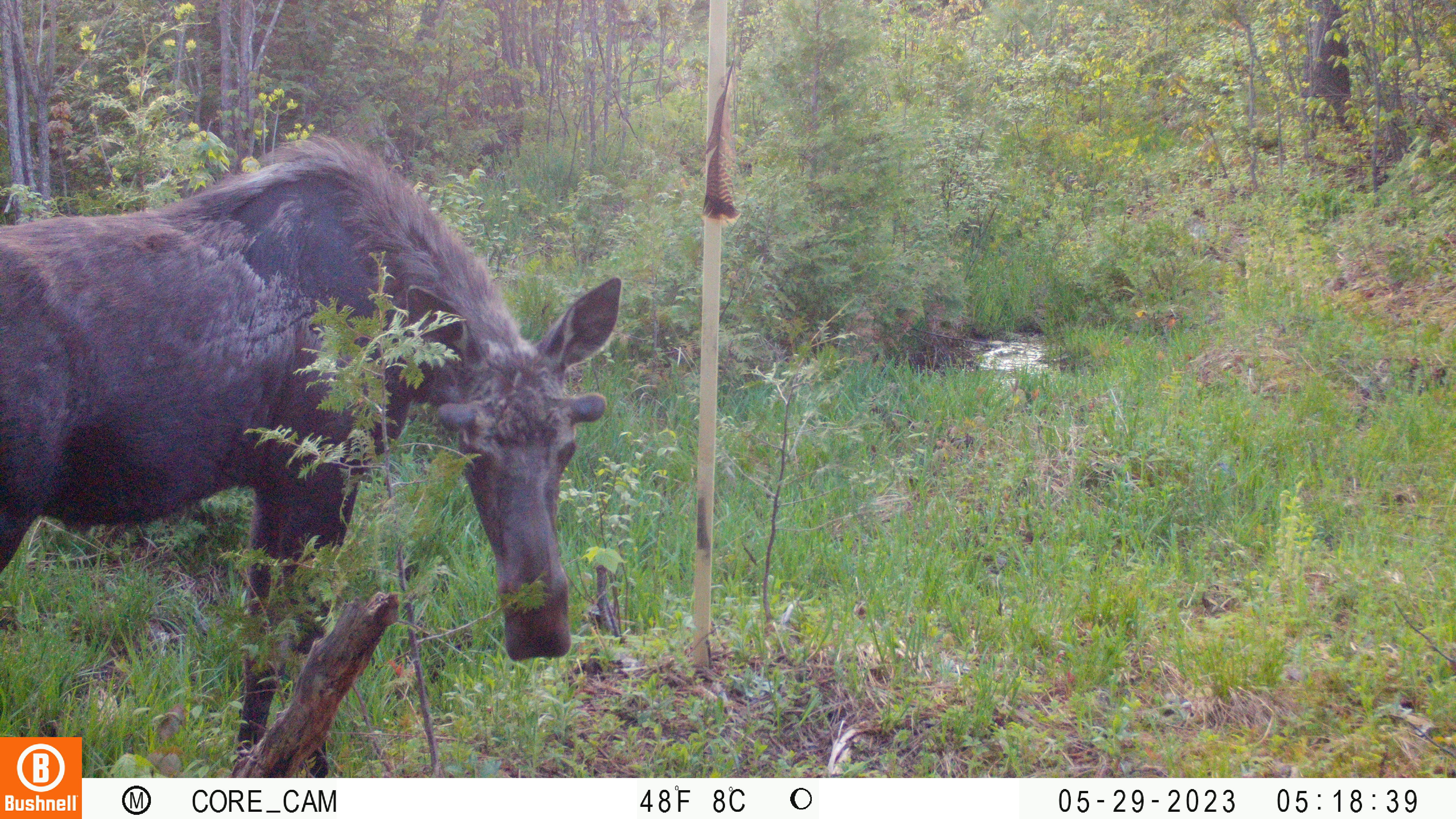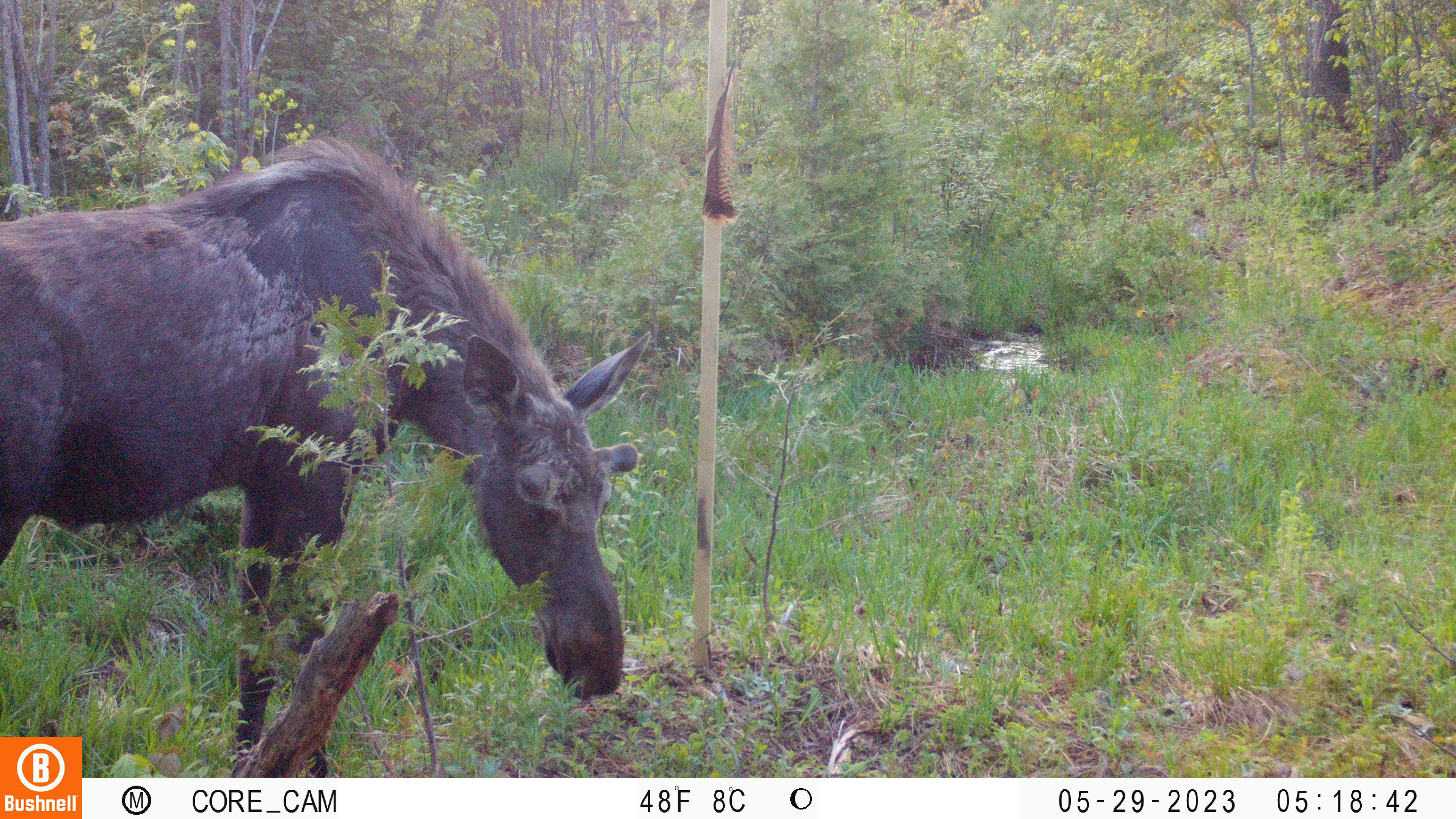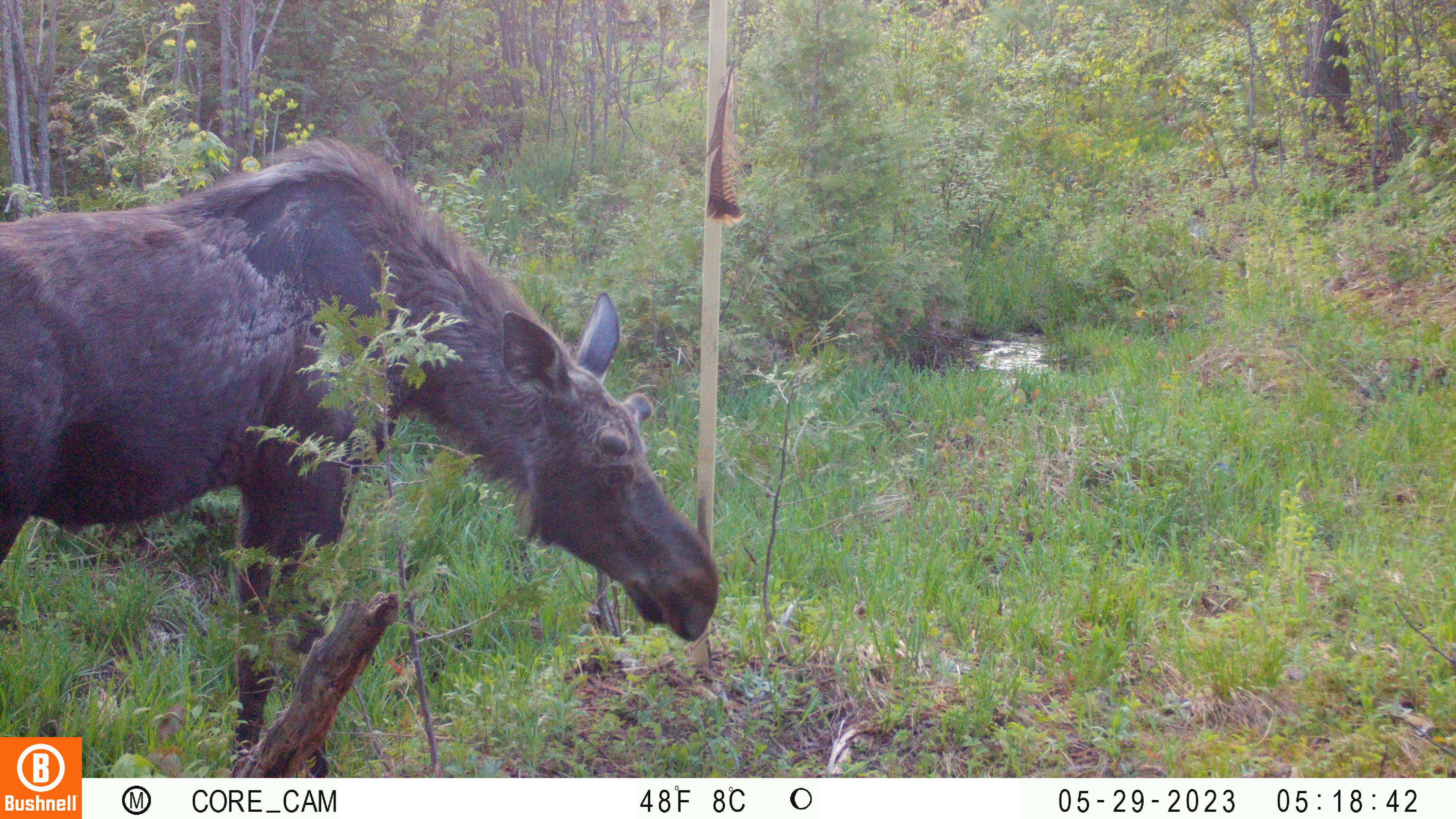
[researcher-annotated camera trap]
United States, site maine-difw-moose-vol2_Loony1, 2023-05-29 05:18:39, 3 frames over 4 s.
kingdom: Animalia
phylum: Chordata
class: Mammalia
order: Artiodactyla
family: Cervidae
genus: Alces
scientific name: Alces alces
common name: moose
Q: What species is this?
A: Moose (Alces alces).